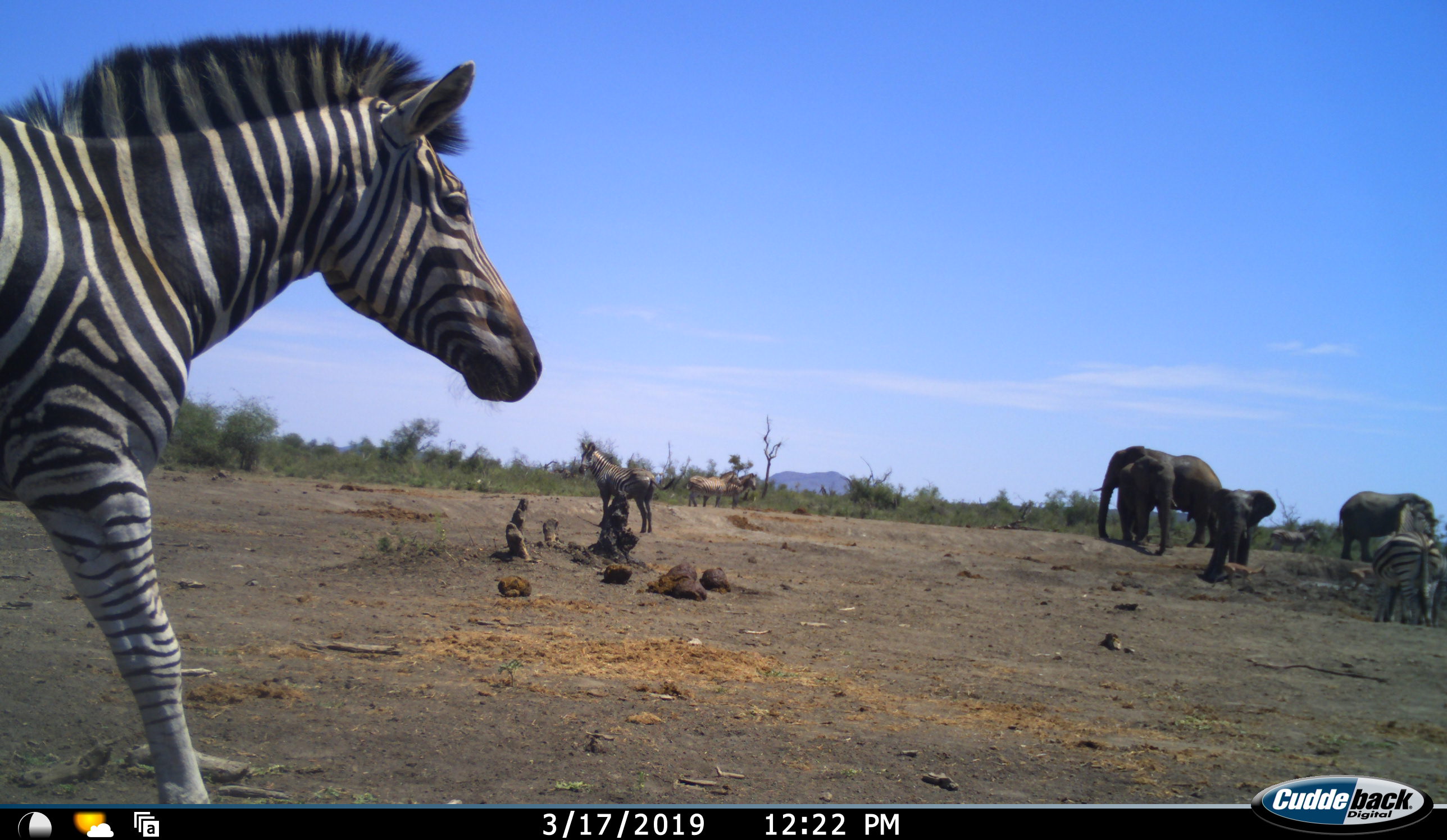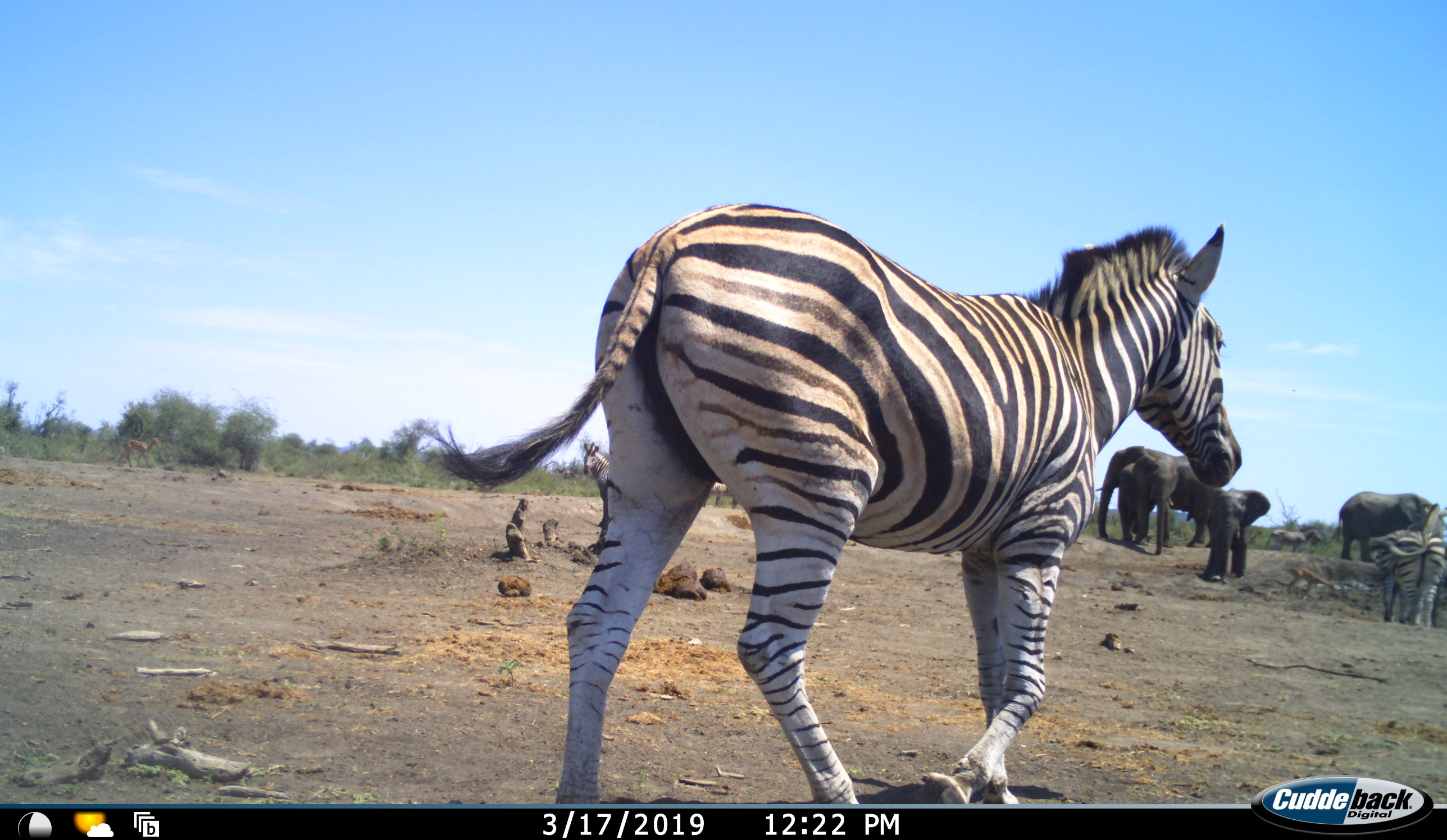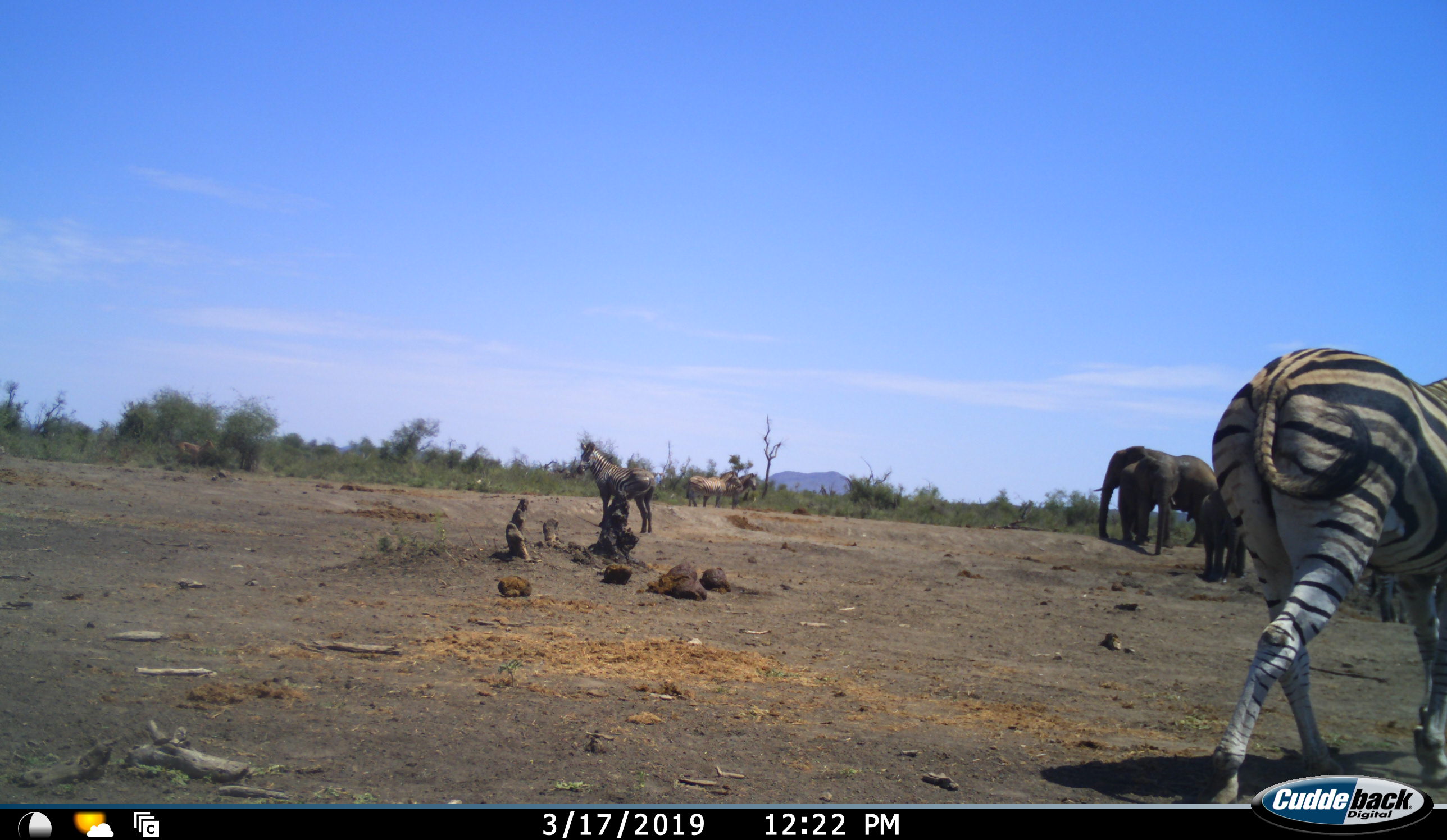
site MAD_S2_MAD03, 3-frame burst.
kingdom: Animalia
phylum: Chordata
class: Mammalia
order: Proboscidea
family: Elephantidae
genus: Loxodonta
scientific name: Loxodonta africana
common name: african bush elephant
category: elephant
Elephant (african bush elephant) (Loxodonta africana), count 4. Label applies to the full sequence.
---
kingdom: Animalia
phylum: Chordata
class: Mammalia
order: Perissodactyla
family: Equidae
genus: Equus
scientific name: Equus quagga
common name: plains zebra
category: zebraplains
Zebraplains (plains zebra) (Equus quagga), count 6. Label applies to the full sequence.